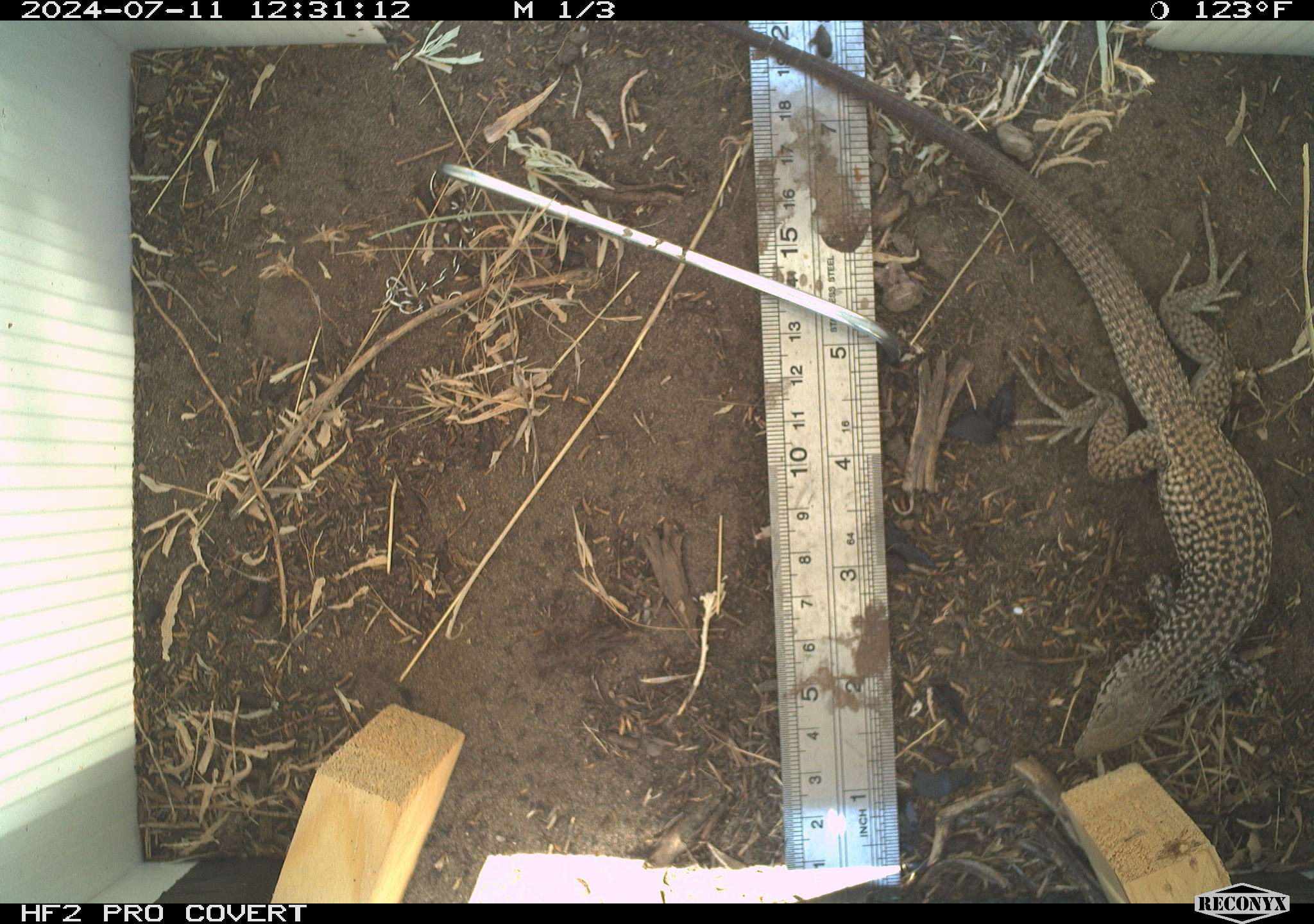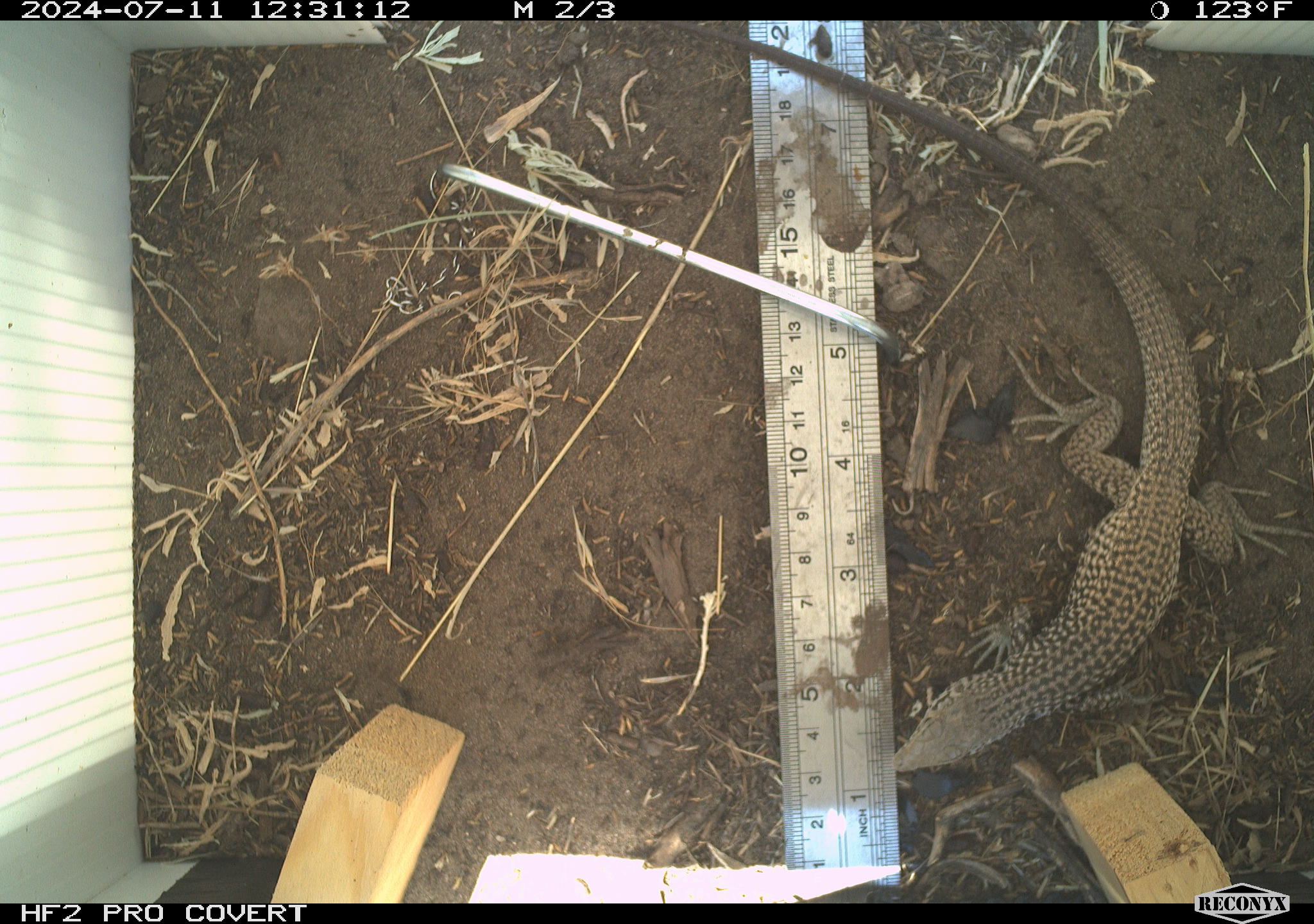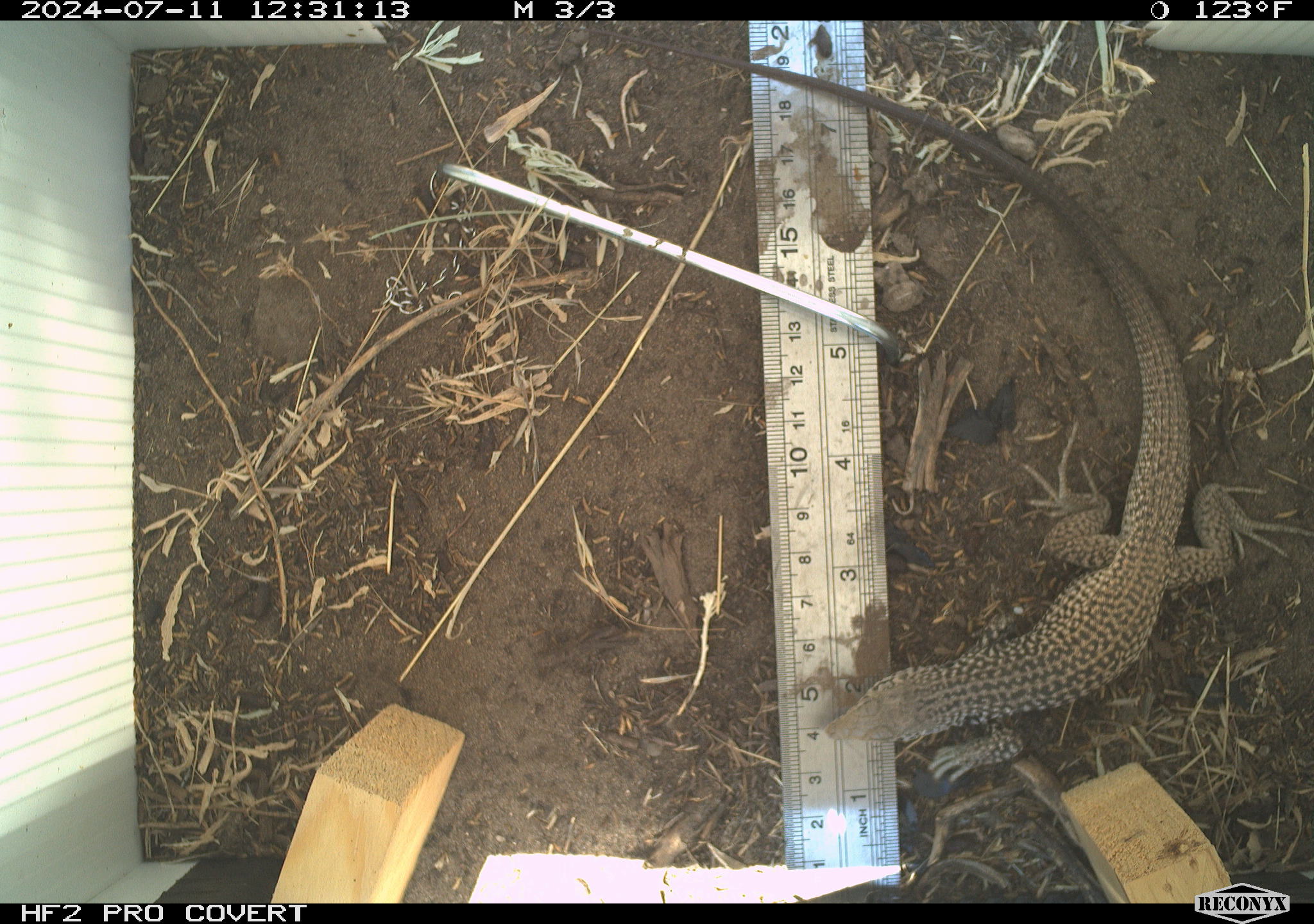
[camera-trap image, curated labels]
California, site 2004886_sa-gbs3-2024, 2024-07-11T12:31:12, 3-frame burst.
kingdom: Animalia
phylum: Chordata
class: Reptilia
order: Squamata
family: Teiidae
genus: Aspidoscelis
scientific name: Aspidoscelis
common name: whiptail lizards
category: aspidoscelis species